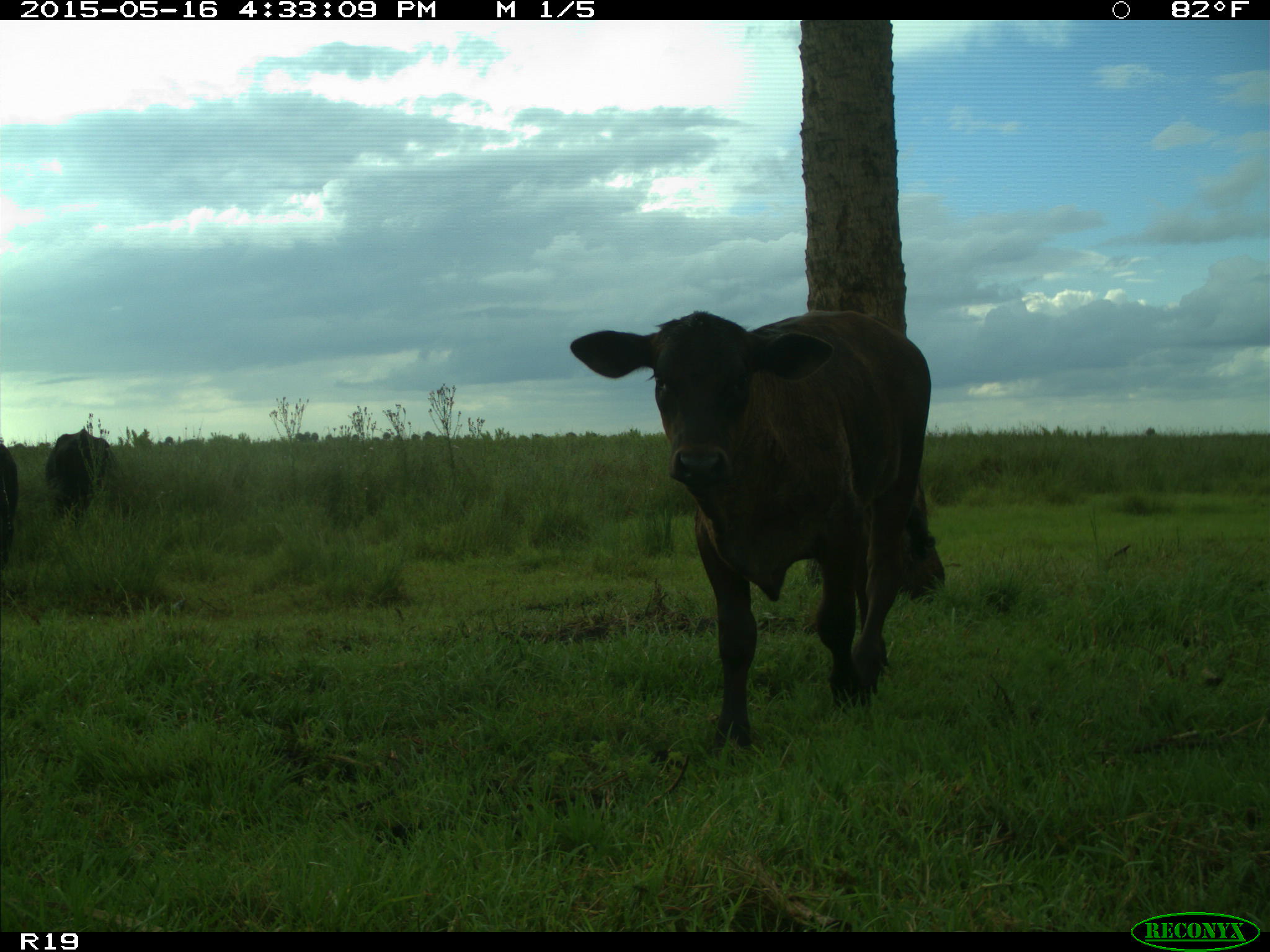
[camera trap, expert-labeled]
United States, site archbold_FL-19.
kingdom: Animalia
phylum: Chordata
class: Mammalia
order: Artiodactyla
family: Bovidae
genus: Bos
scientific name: Bos taurus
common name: domestic cow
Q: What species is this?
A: Bos taurus (domestic cow).